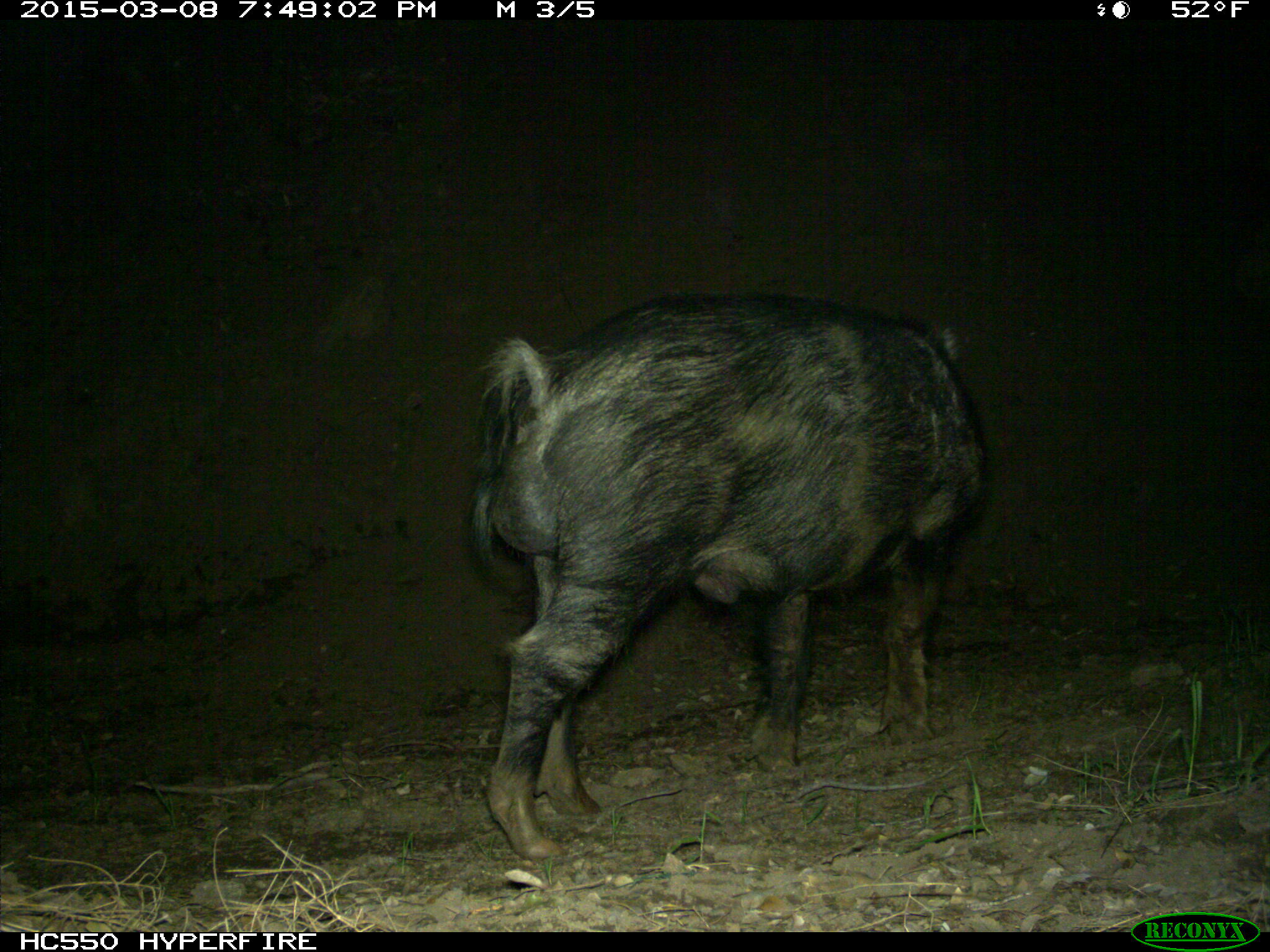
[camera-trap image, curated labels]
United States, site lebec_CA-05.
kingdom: Animalia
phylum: Chordata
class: Mammalia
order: Artiodactyla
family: Suidae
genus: Sus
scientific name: Sus scrofa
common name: wild boar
Sus scrofa (wild boar).